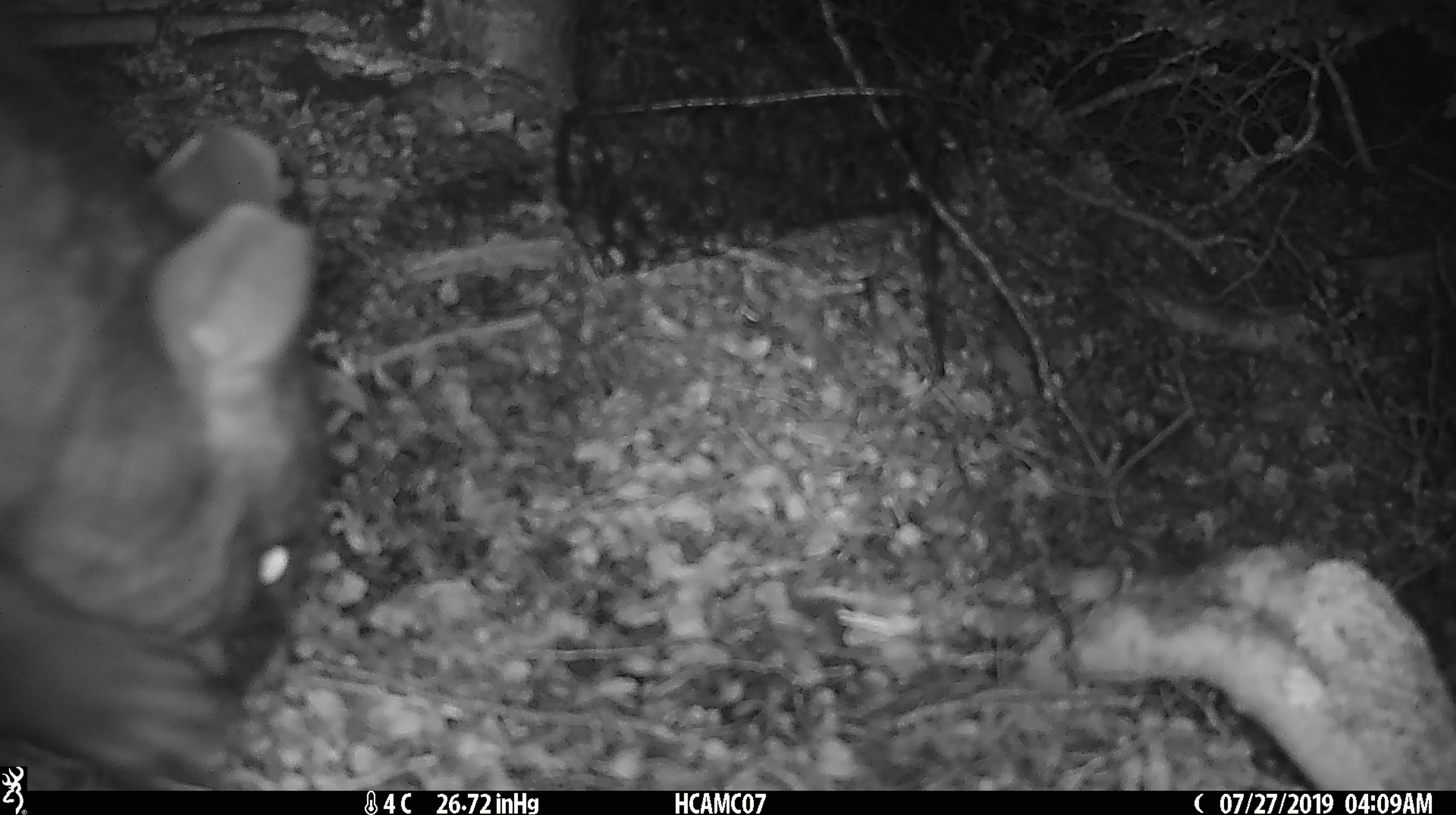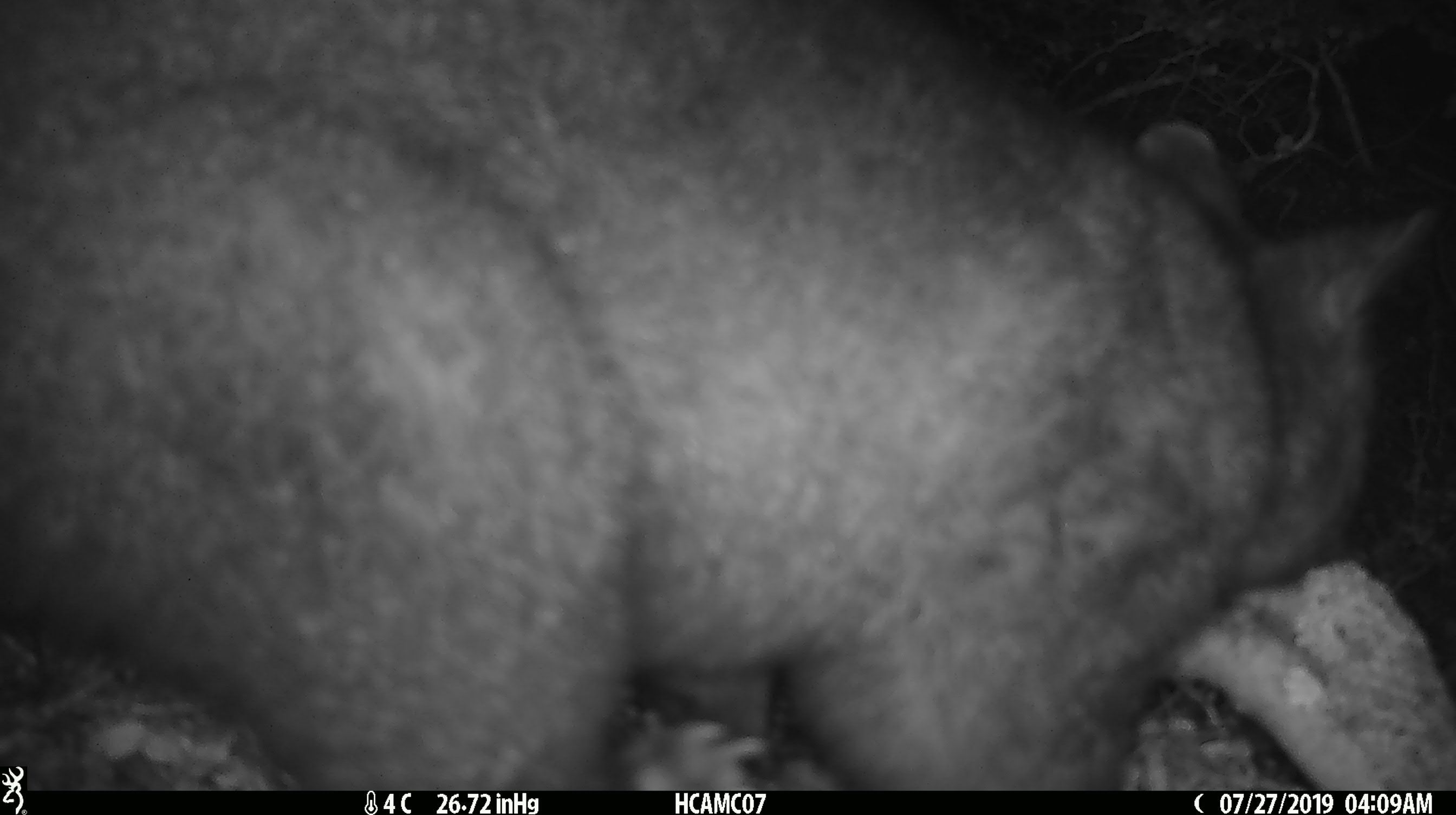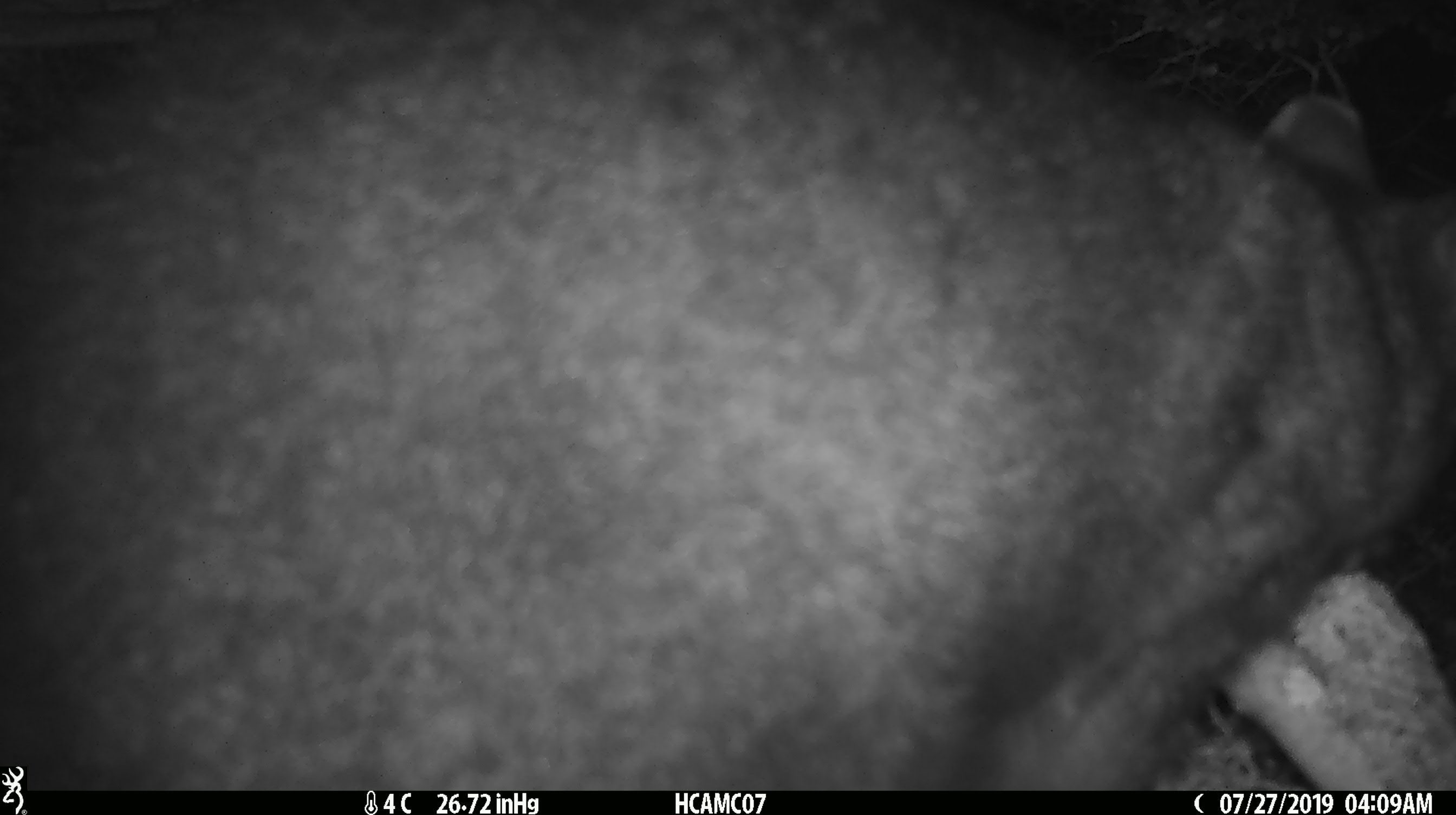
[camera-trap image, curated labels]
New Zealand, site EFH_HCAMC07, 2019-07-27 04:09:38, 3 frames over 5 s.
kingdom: Animalia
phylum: Chordata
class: Mammalia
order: Diprotodontia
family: Phalangeridae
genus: Trichosurus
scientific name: Trichosurus vulpecula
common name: common brushtail possum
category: possum